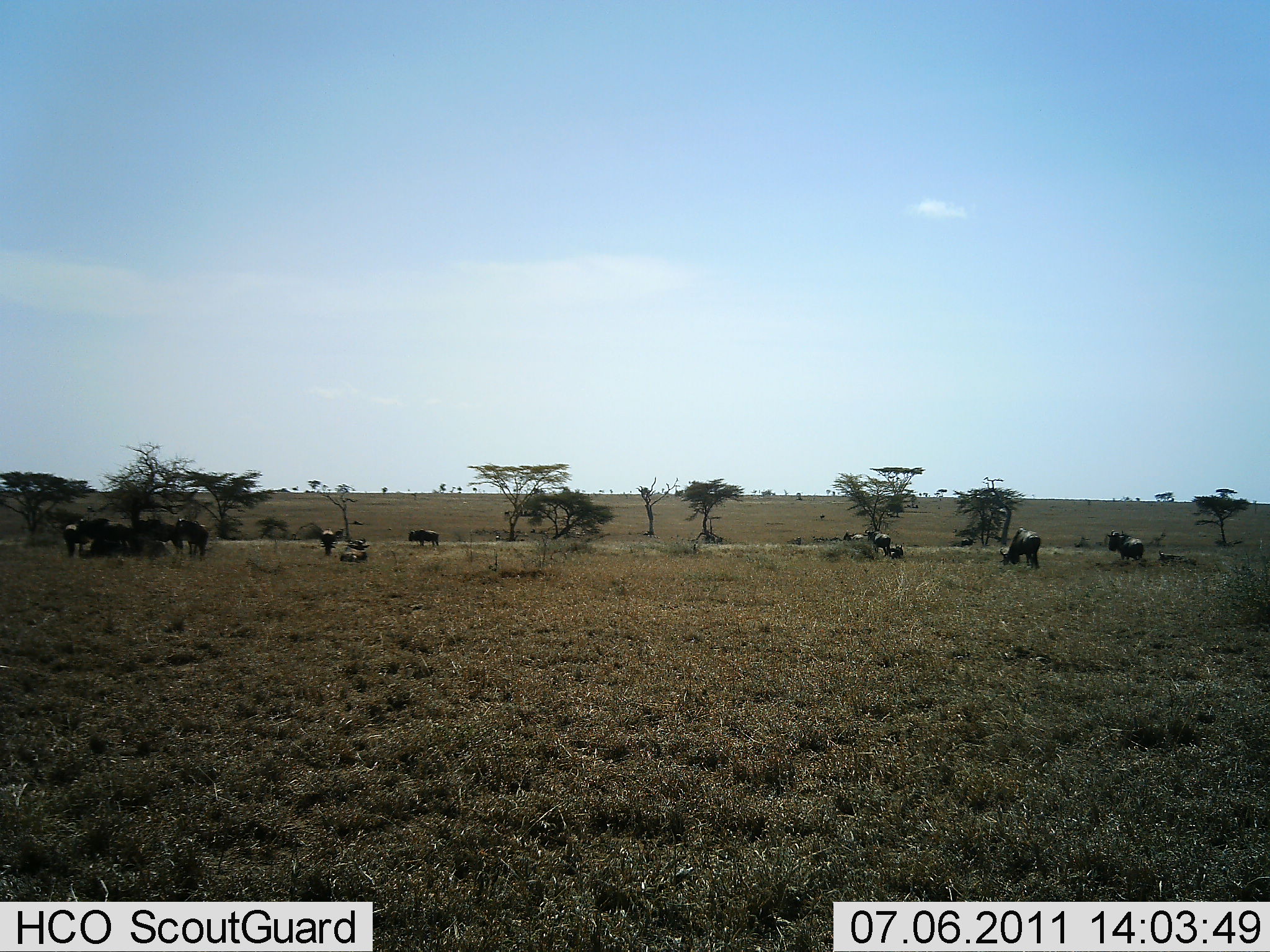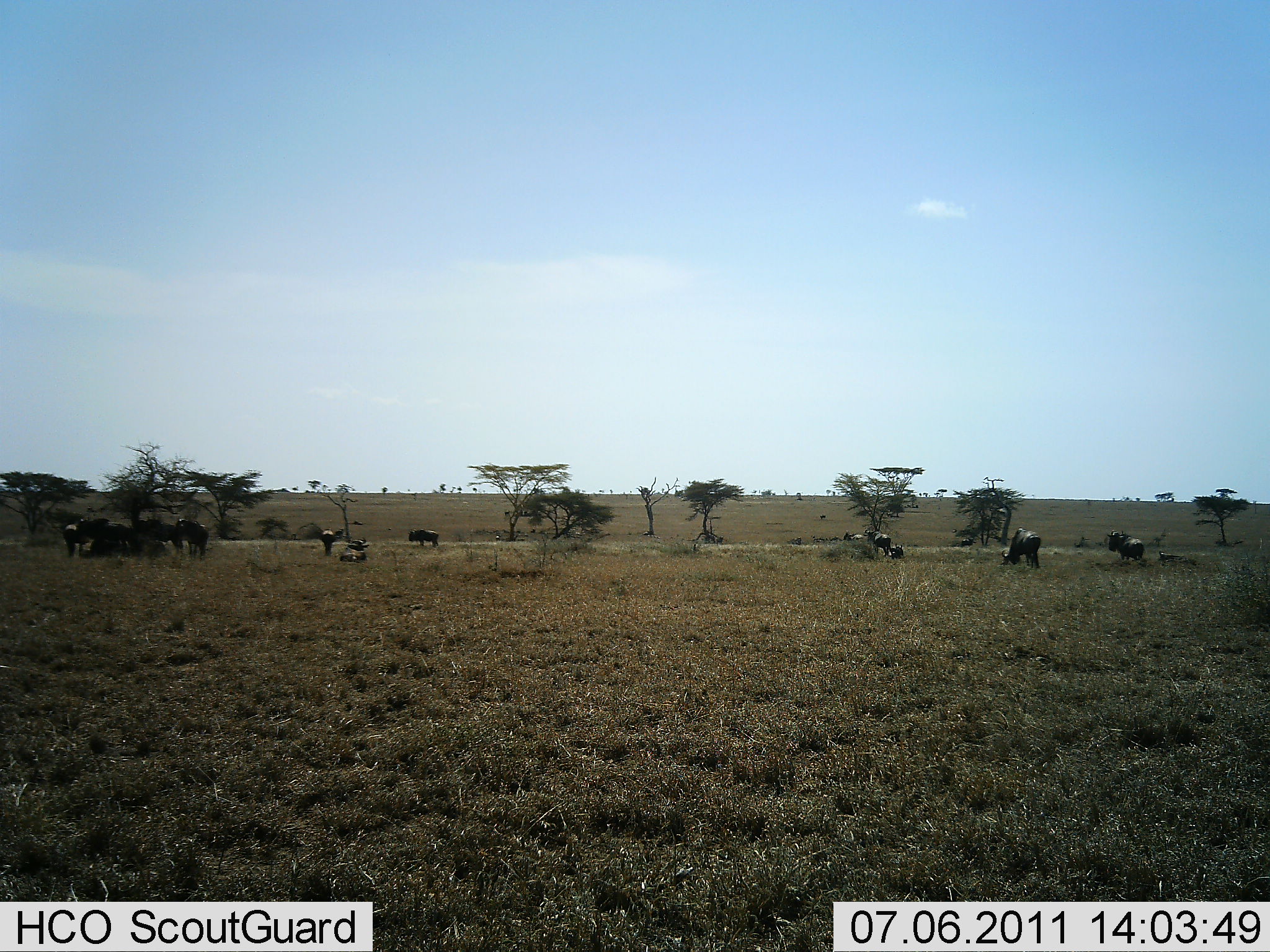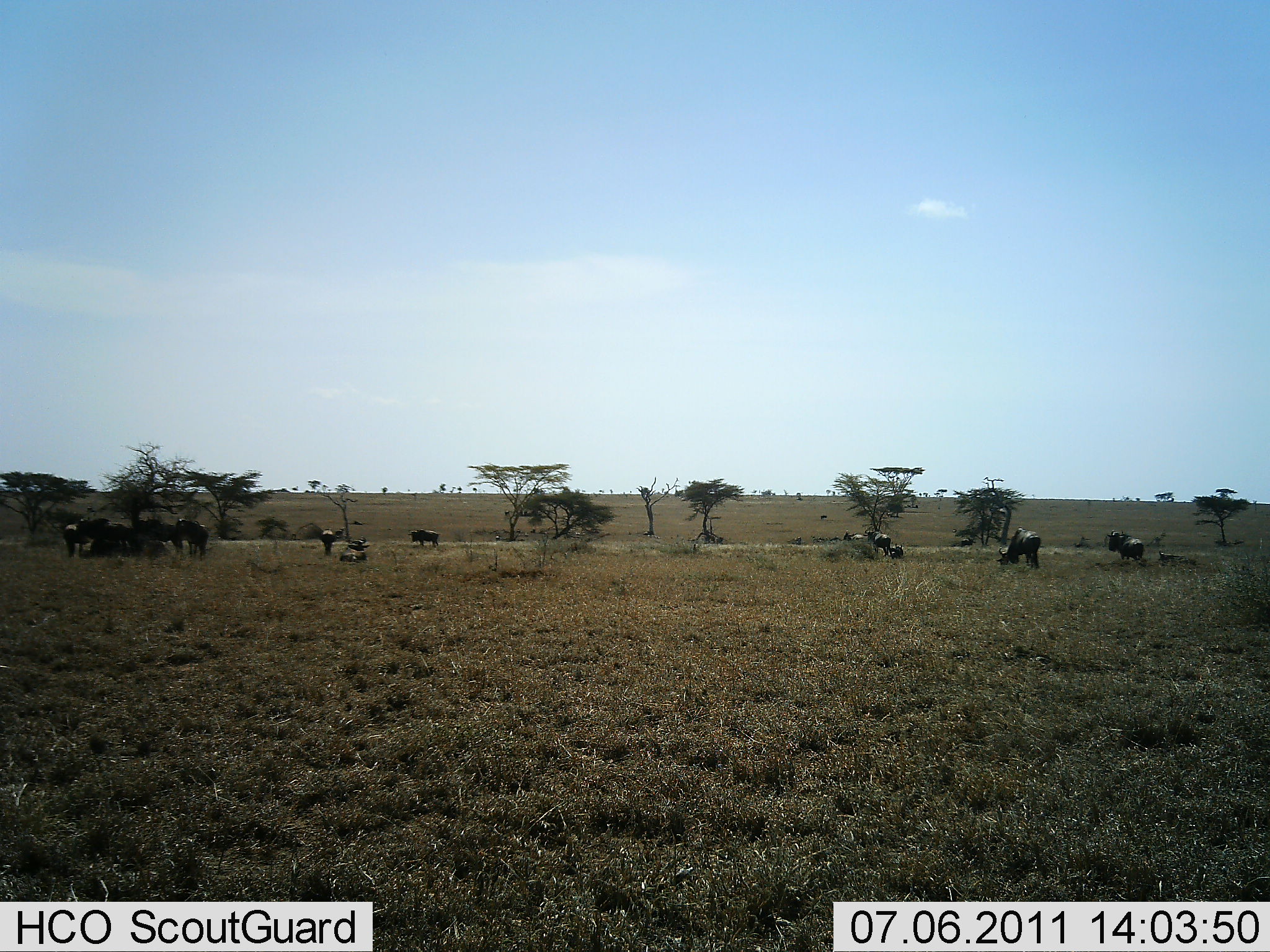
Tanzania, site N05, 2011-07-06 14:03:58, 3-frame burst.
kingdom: Animalia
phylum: Chordata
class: Mammalia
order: Artiodactyla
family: Bovidae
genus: Connochaetes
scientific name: Connochaetes taurinus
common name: blue wildebeest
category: wildebeest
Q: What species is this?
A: Wildebeest (blue wildebeest) (Connochaetes taurinus).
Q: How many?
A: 11-50.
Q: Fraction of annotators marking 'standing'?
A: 80%.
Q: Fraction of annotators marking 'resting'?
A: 40%.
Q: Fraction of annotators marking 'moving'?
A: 10%.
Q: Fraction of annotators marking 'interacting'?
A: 0%.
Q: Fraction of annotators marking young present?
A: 0%.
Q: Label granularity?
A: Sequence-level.